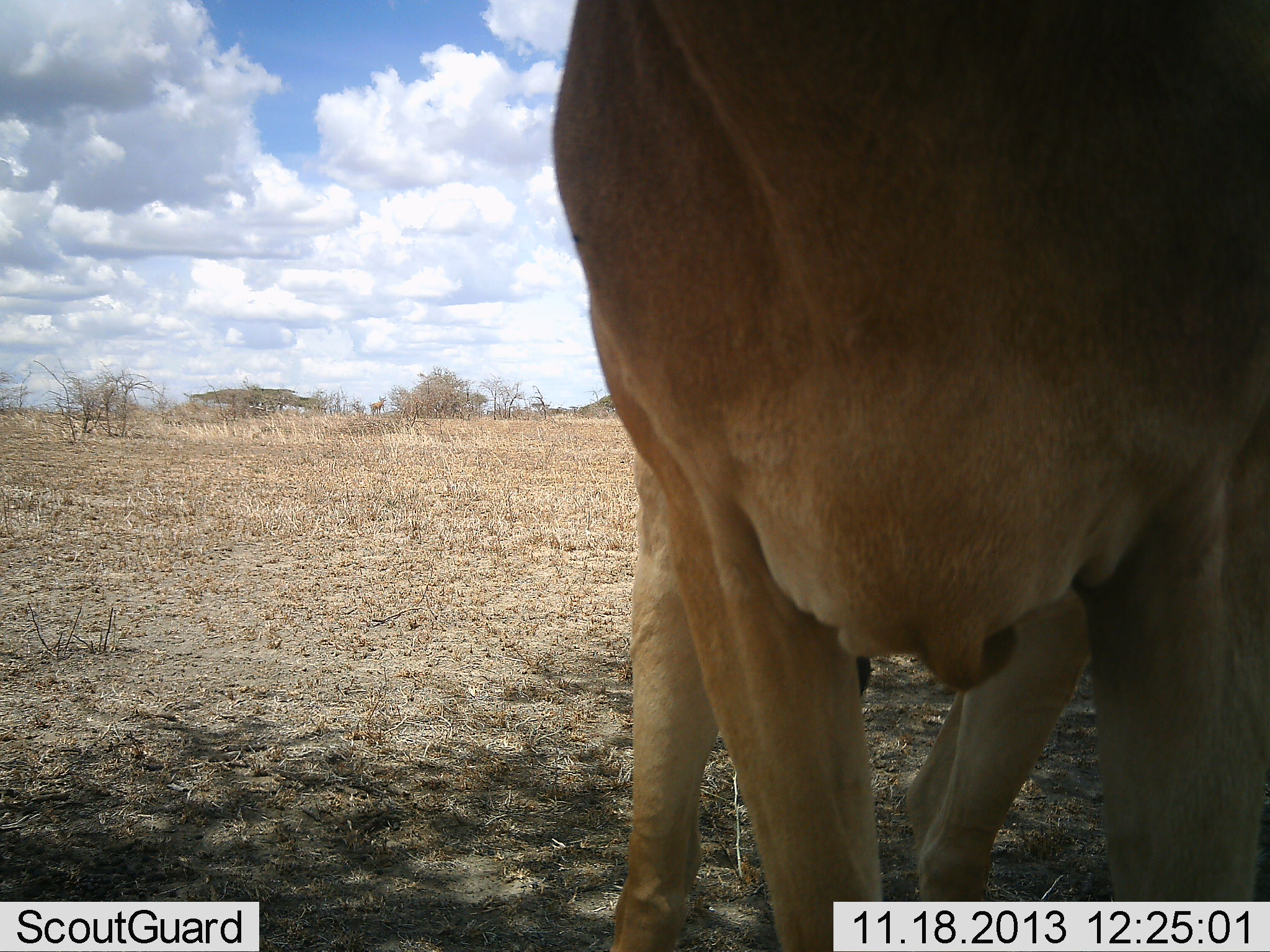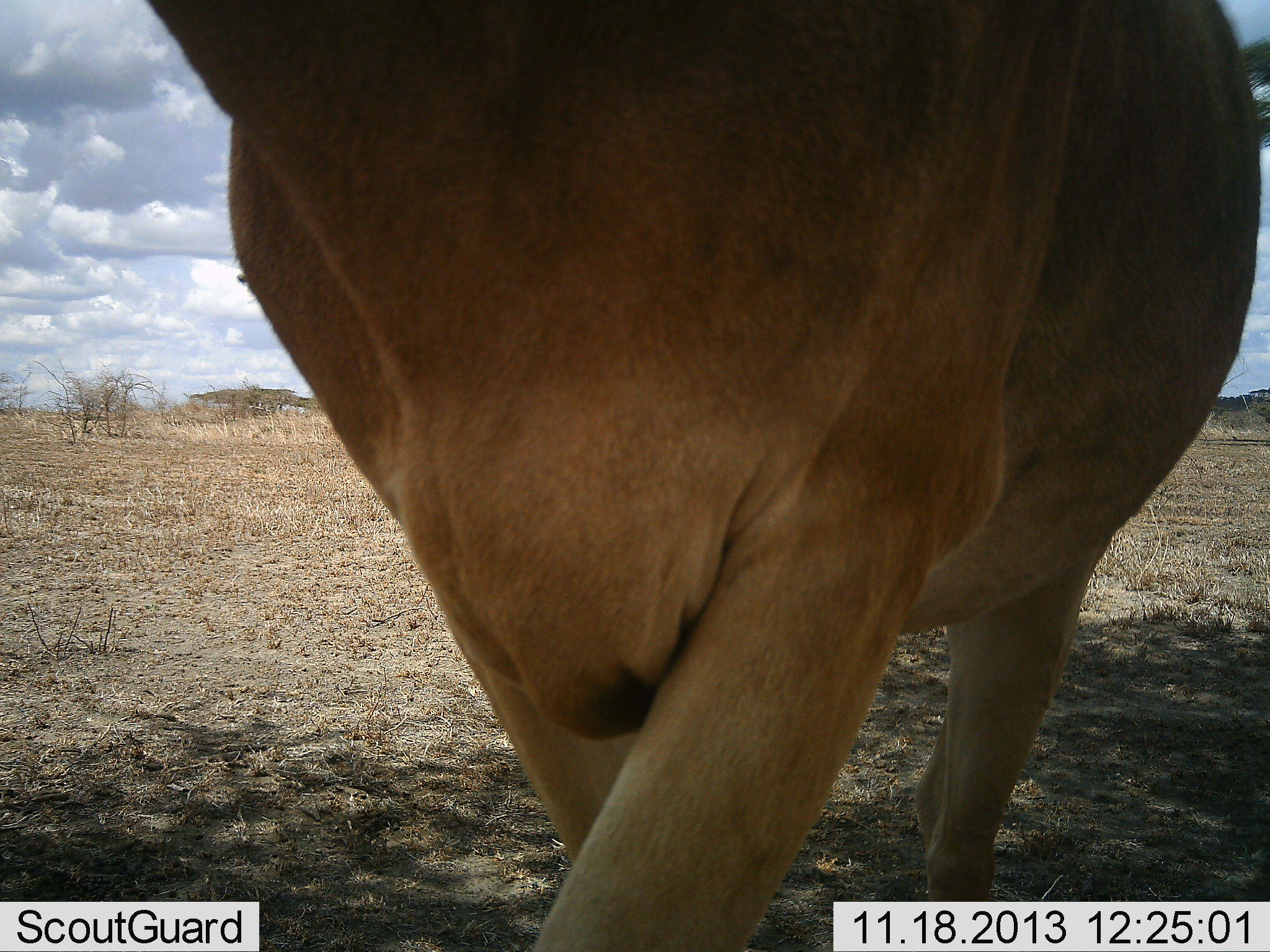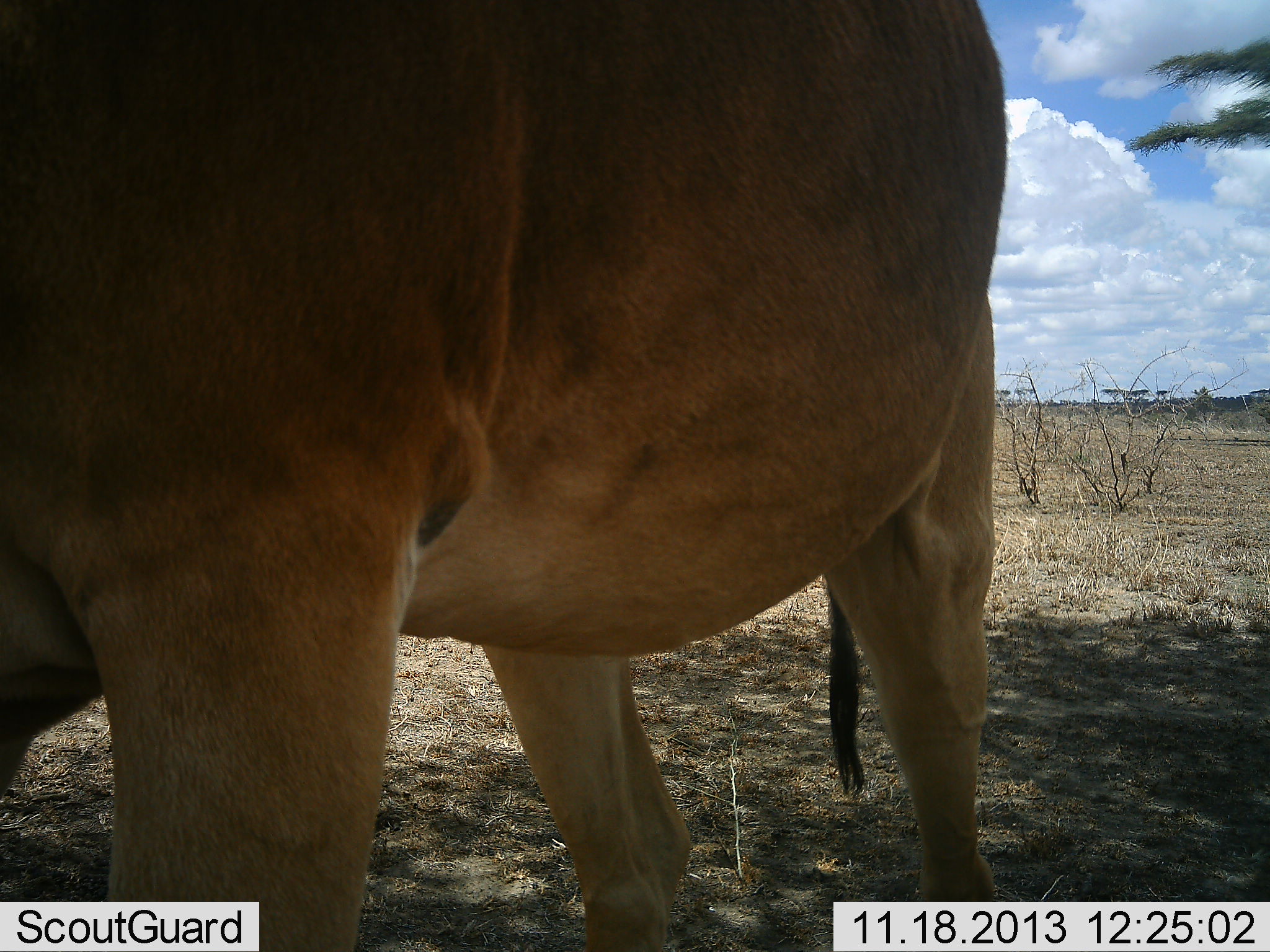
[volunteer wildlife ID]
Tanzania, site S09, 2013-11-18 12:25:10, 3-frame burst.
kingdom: Animalia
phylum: Chordata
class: Mammalia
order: Artiodactyla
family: Bovidae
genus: Alcelaphus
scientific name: Alcelaphus buselaphus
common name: hartebeest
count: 1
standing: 33%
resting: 0%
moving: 67%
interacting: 0%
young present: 0%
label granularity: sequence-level